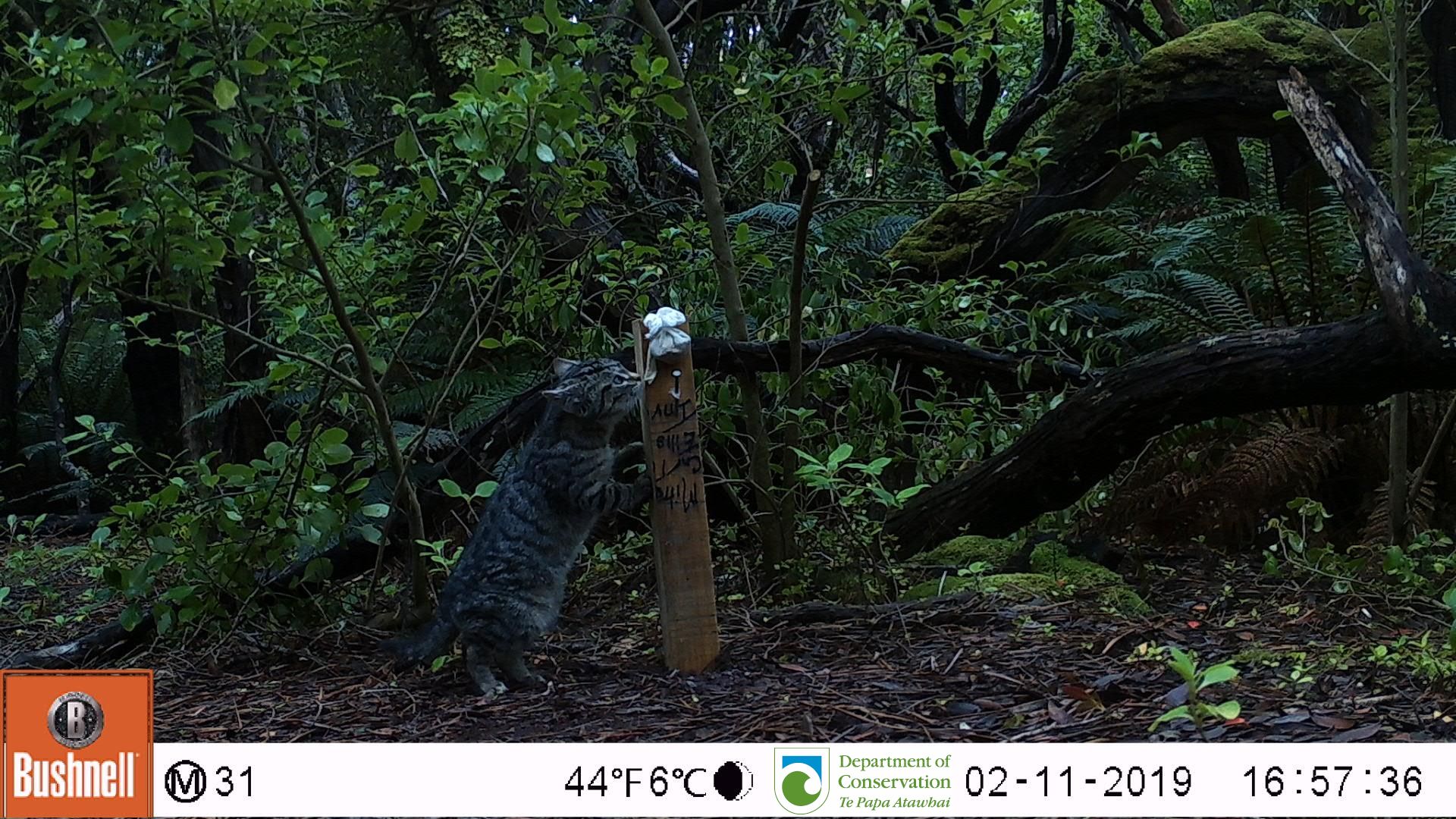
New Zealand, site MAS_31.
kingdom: Animalia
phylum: Chordata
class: Mammalia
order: Carnivora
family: Felidae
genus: Felis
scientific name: Felis catus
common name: domestic cat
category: cat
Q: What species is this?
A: Cat (domestic cat) (Felis catus).